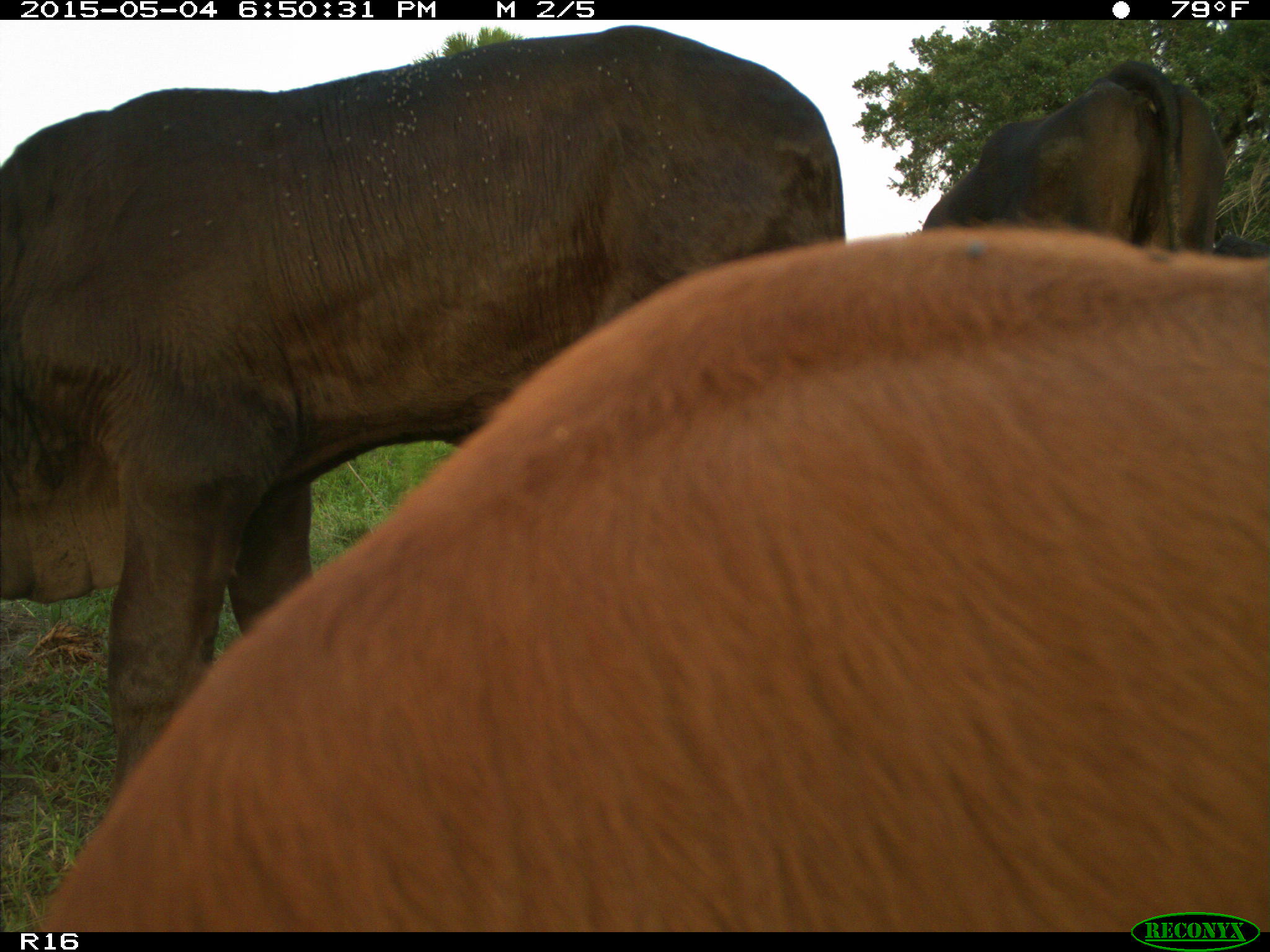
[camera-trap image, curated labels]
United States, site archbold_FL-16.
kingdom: Animalia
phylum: Chordata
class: Mammalia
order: Artiodactyla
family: Bovidae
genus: Bos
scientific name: Bos taurus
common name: domestic cow